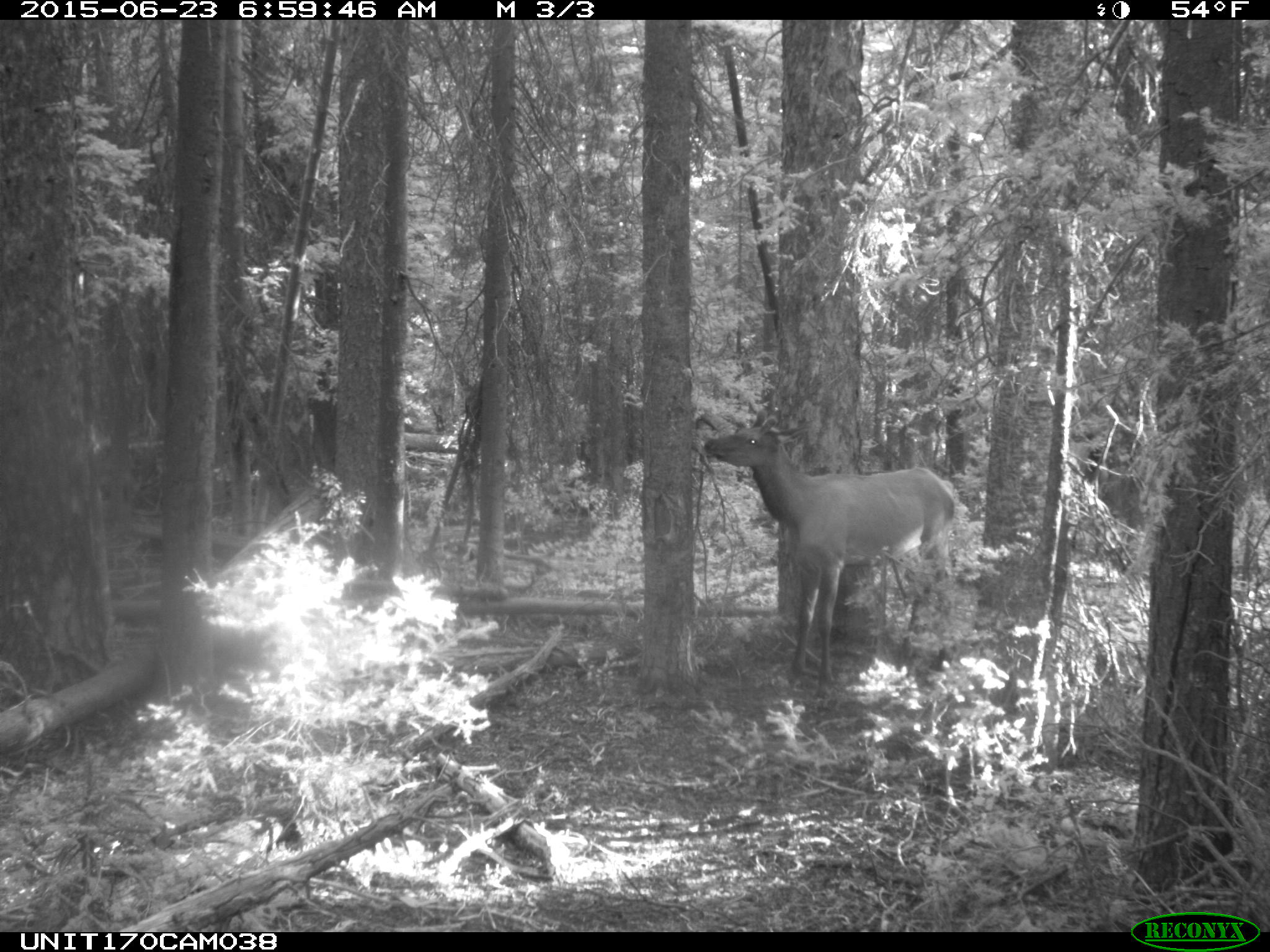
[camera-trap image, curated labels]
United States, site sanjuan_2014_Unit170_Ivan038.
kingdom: Animalia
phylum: Chordata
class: Mammalia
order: Artiodactyla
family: Cervidae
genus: Cervus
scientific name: Cervus elaphus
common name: red deer